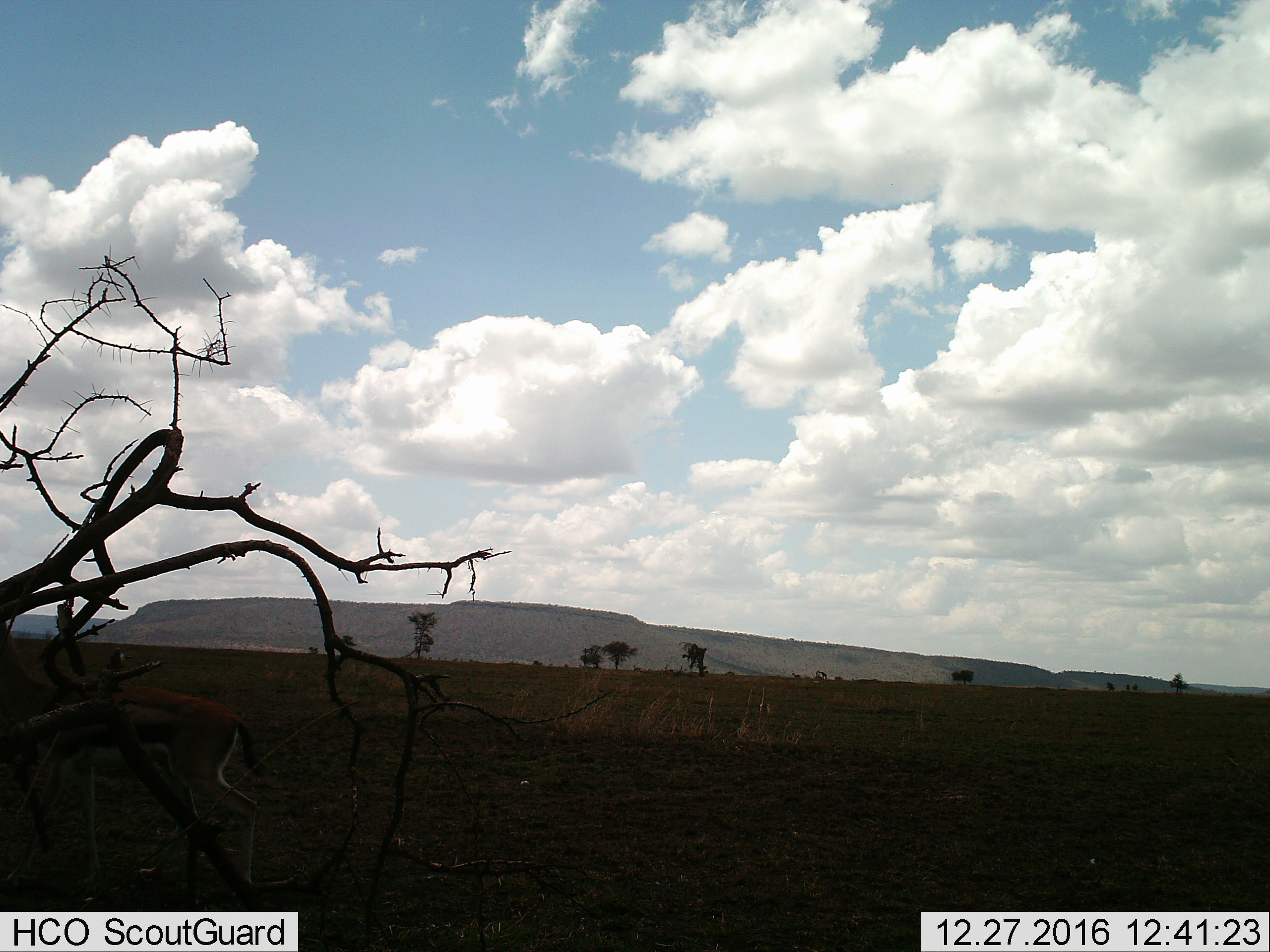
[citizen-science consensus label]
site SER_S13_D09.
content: unidentified animal